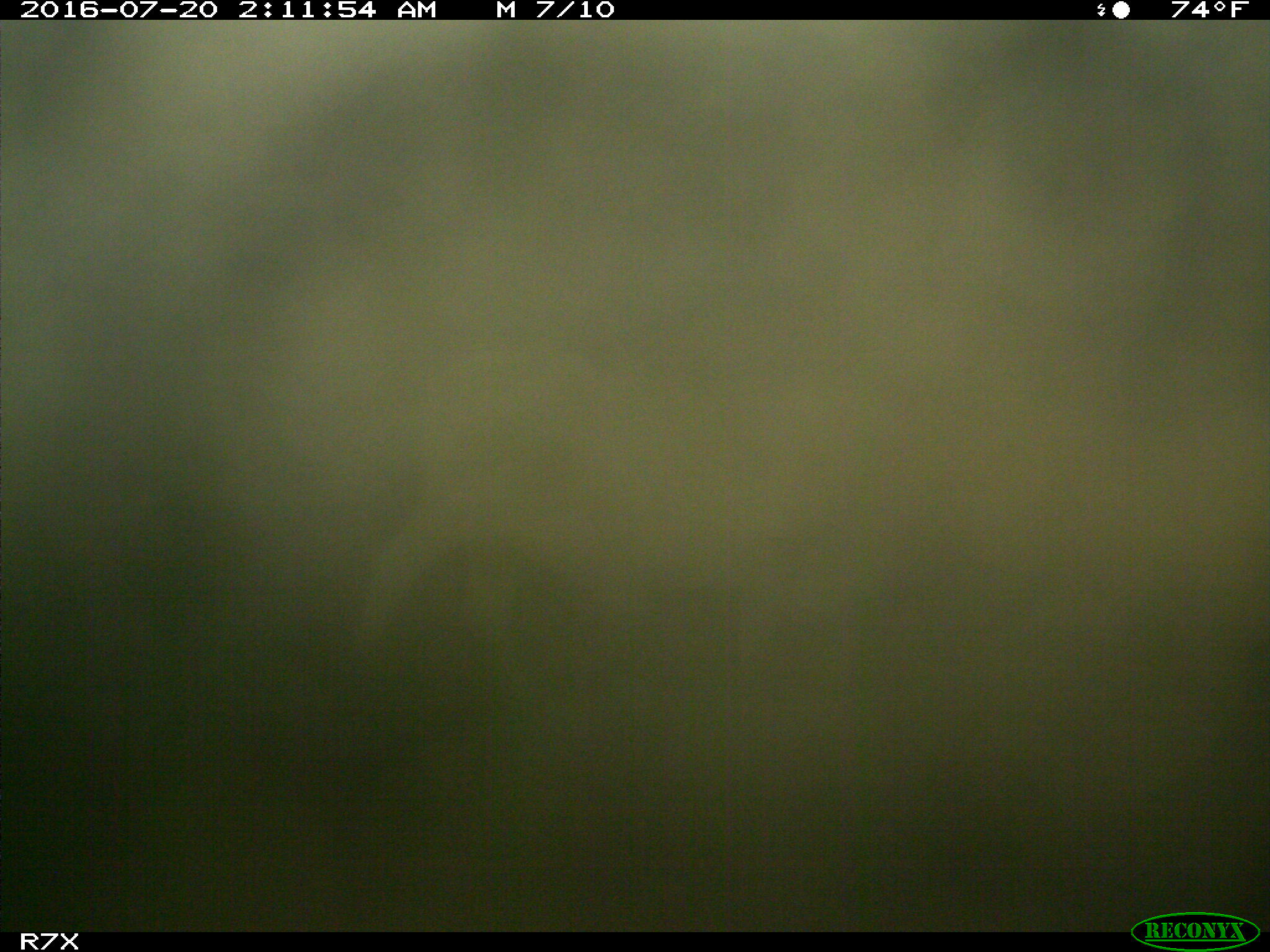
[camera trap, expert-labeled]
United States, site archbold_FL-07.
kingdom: Animalia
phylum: Chordata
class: Mammalia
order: Artiodactyla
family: Bovidae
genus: Bos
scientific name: Bos taurus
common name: domestic cow